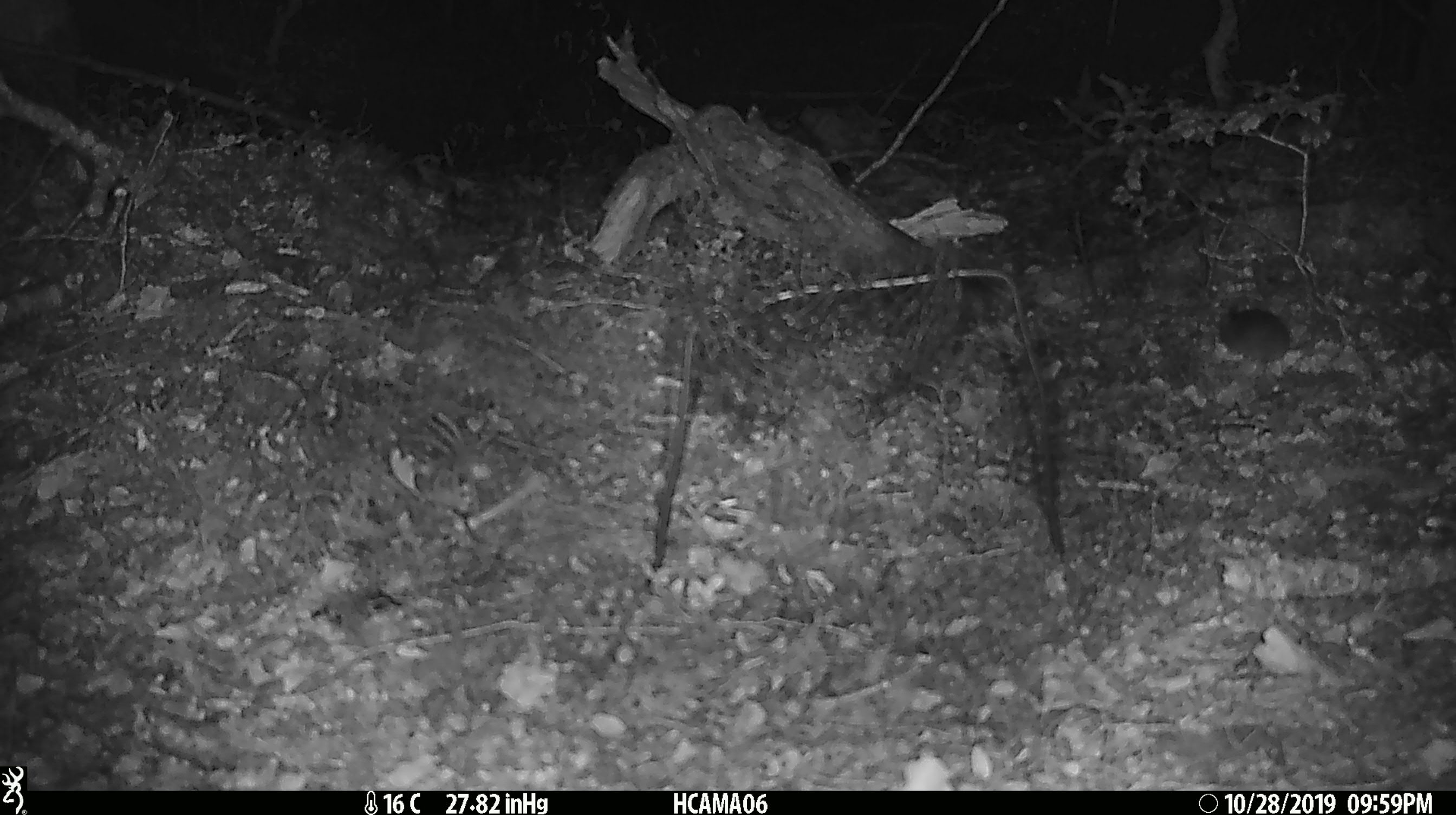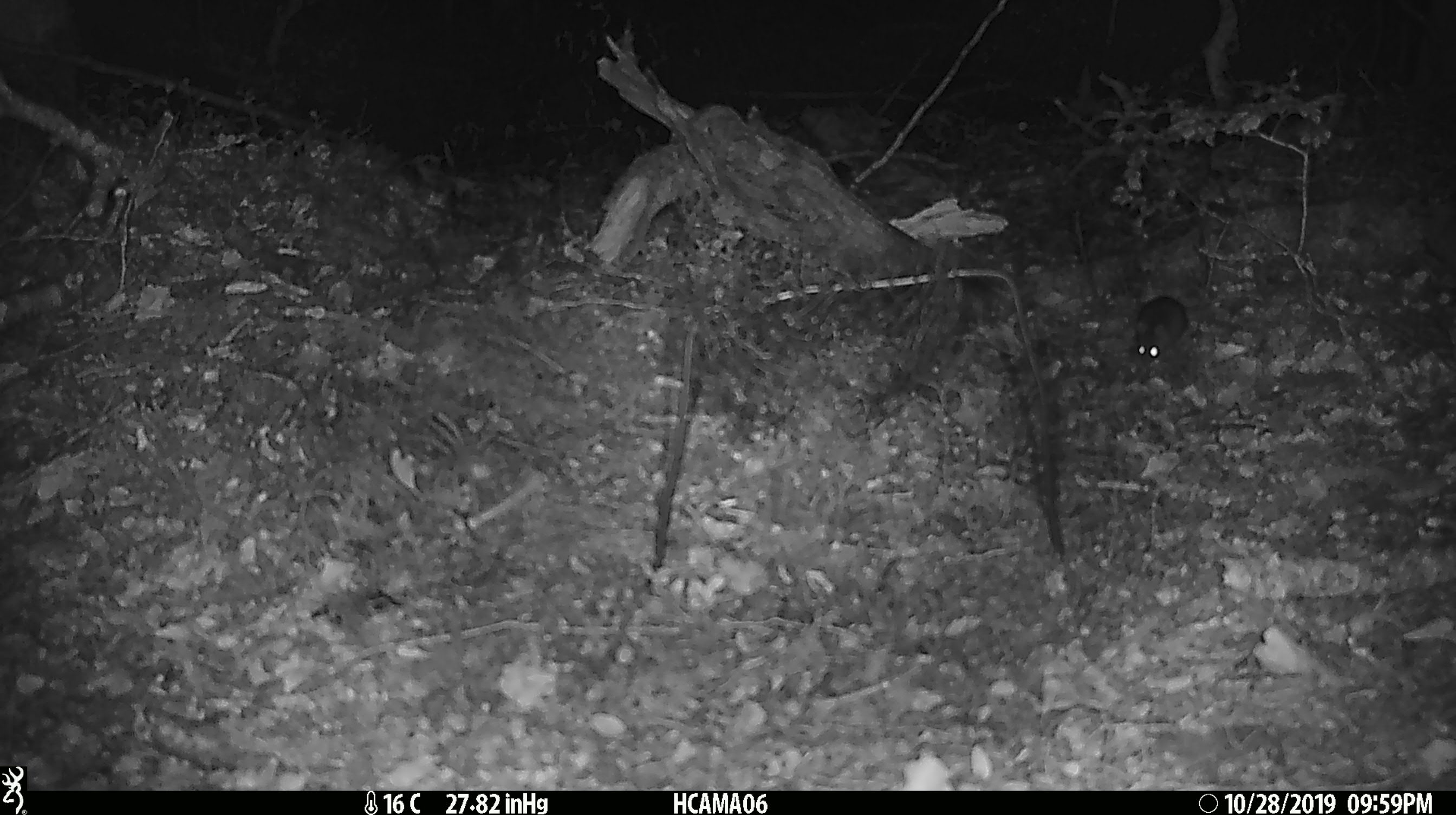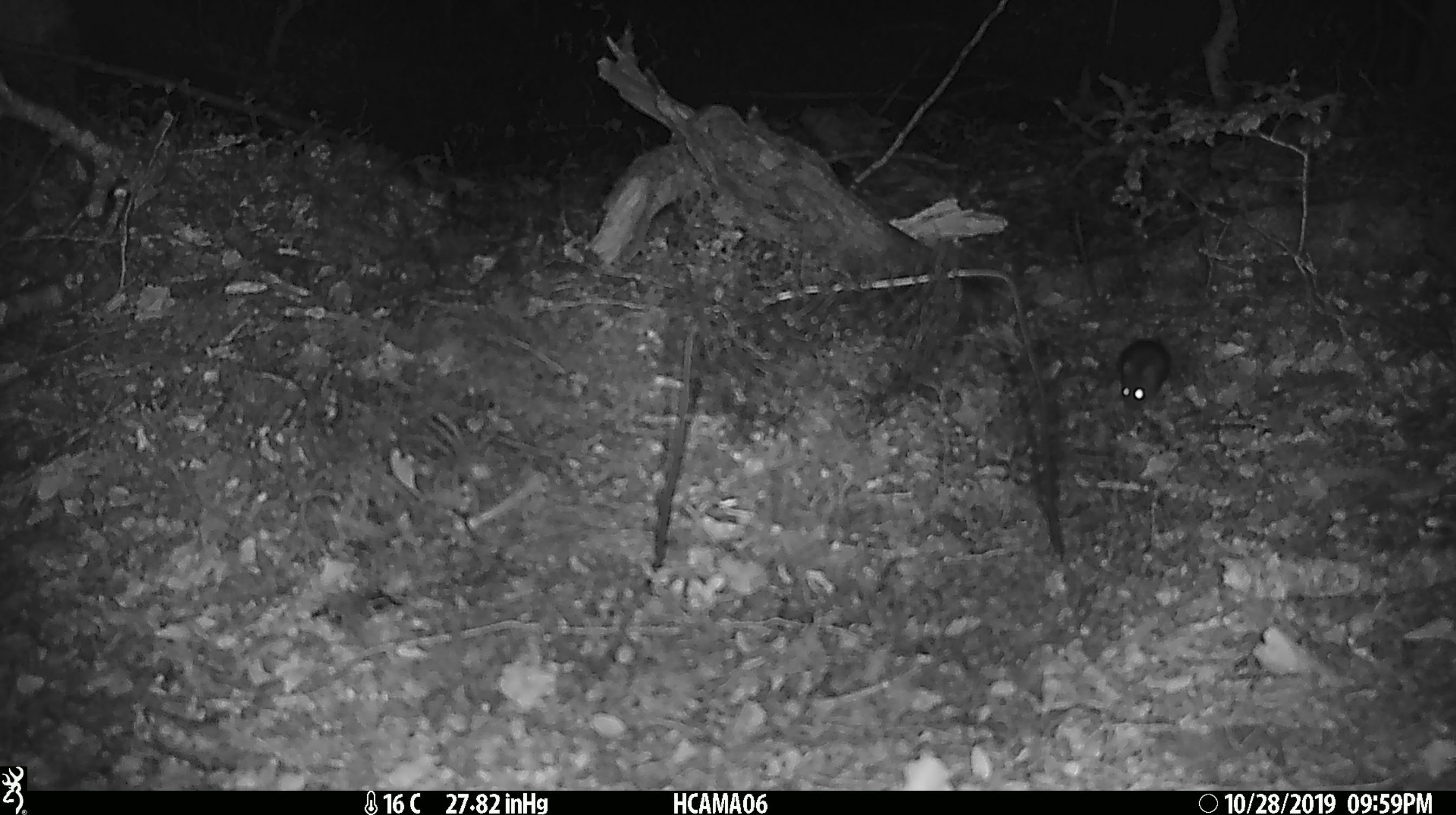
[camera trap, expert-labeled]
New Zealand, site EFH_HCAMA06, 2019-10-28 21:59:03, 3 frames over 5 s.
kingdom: Animalia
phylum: Chordata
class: Mammalia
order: Rodentia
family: Muridae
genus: Mus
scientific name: Mus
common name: mouse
Mouse (Mus).